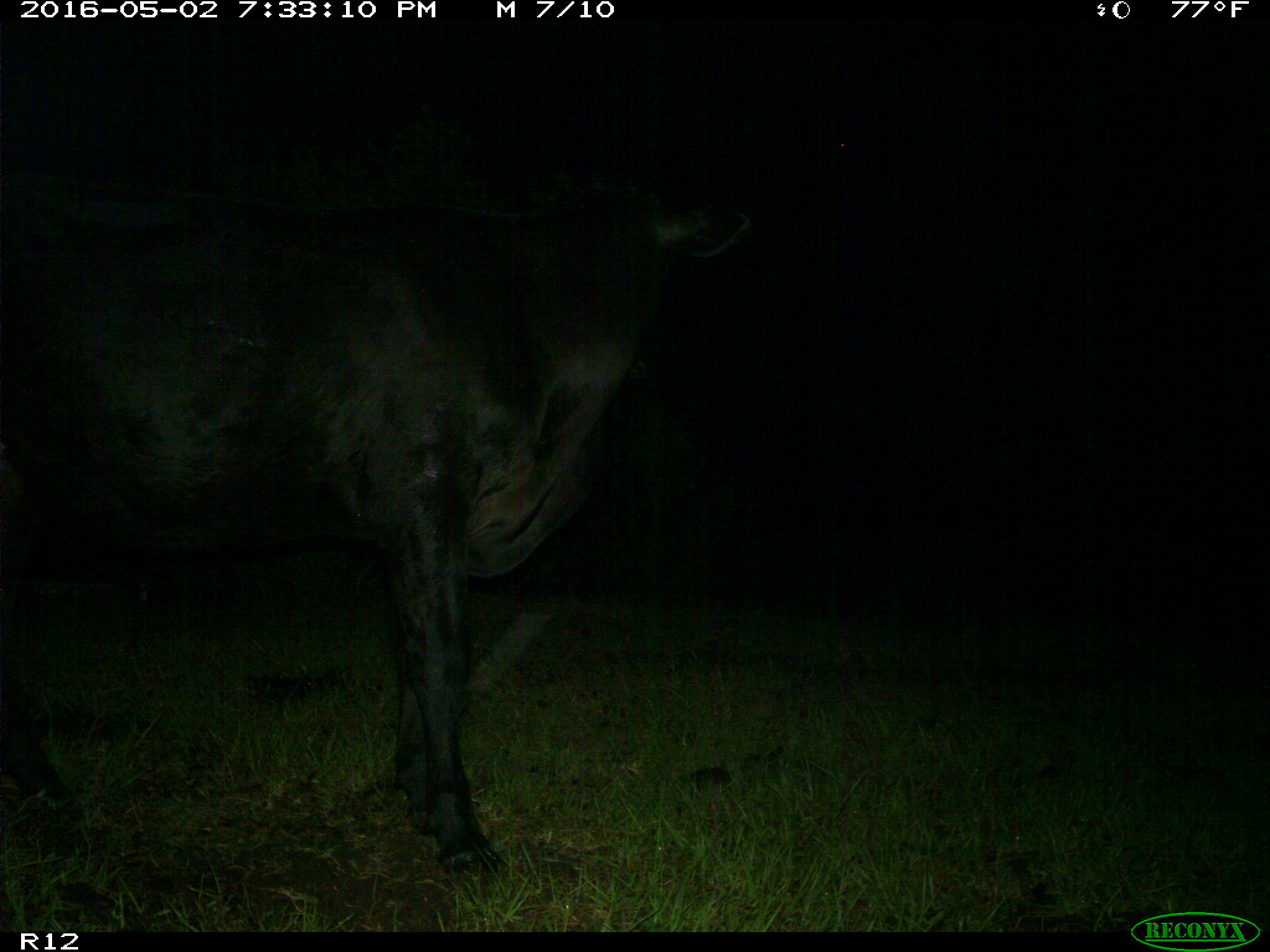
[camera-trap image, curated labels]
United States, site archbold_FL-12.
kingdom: Animalia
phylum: Chordata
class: Mammalia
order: Artiodactyla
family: Bovidae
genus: Bos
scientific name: Bos taurus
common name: domestic cow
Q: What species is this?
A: Bos taurus (domestic cow).